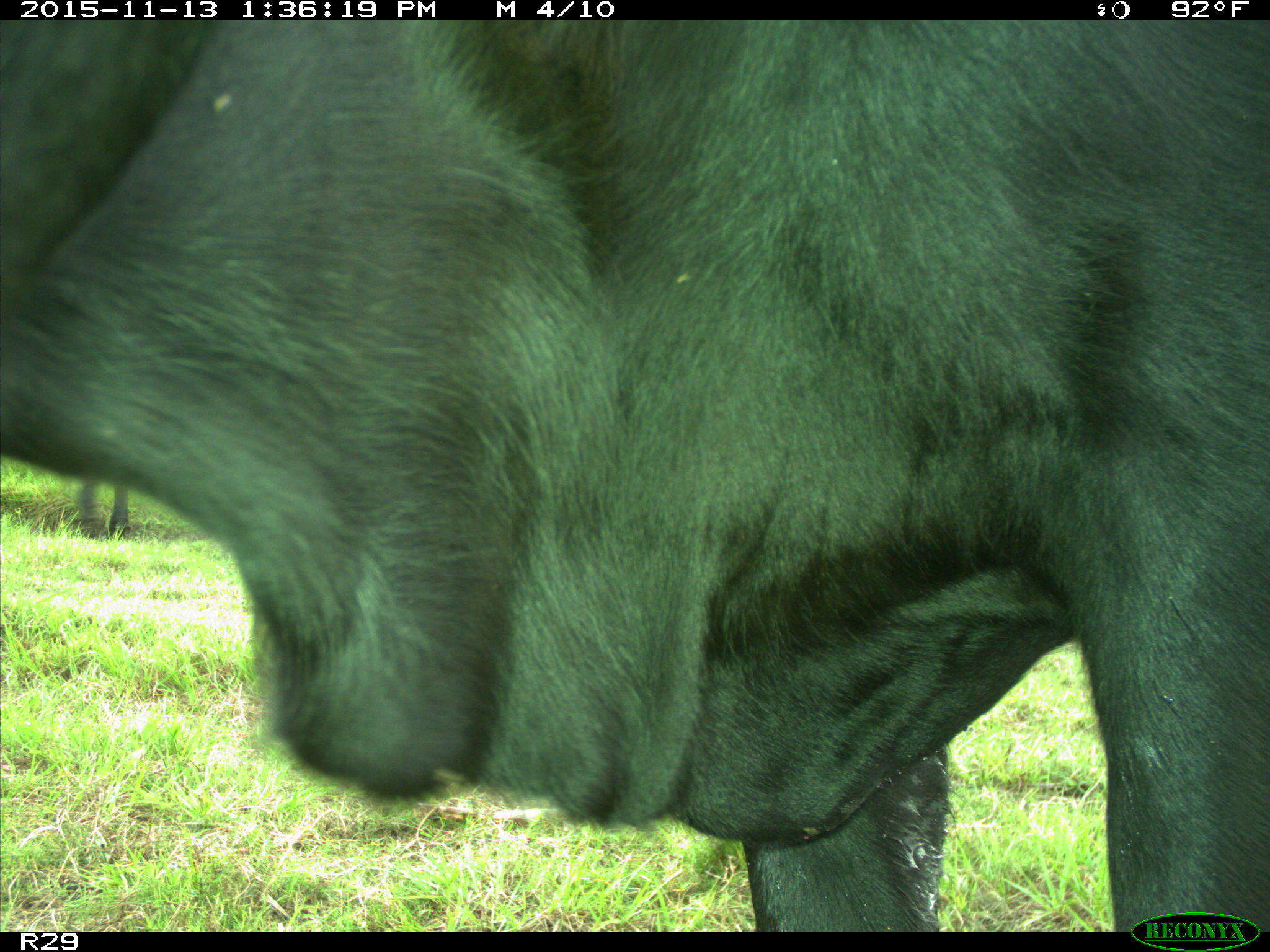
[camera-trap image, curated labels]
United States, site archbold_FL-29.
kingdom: Animalia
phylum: Chordata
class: Mammalia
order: Artiodactyla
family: Bovidae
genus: Bos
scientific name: Bos taurus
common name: domestic cow